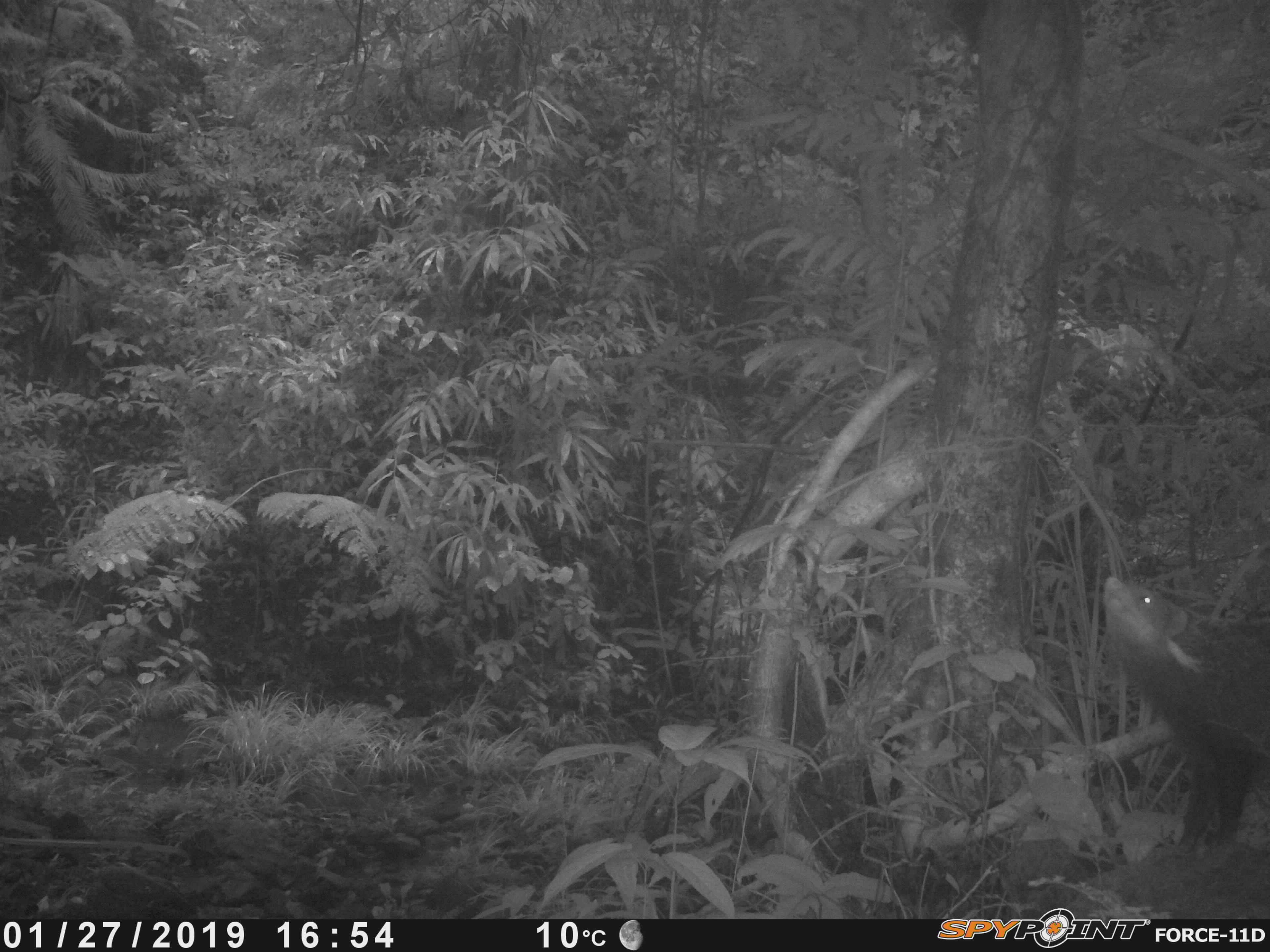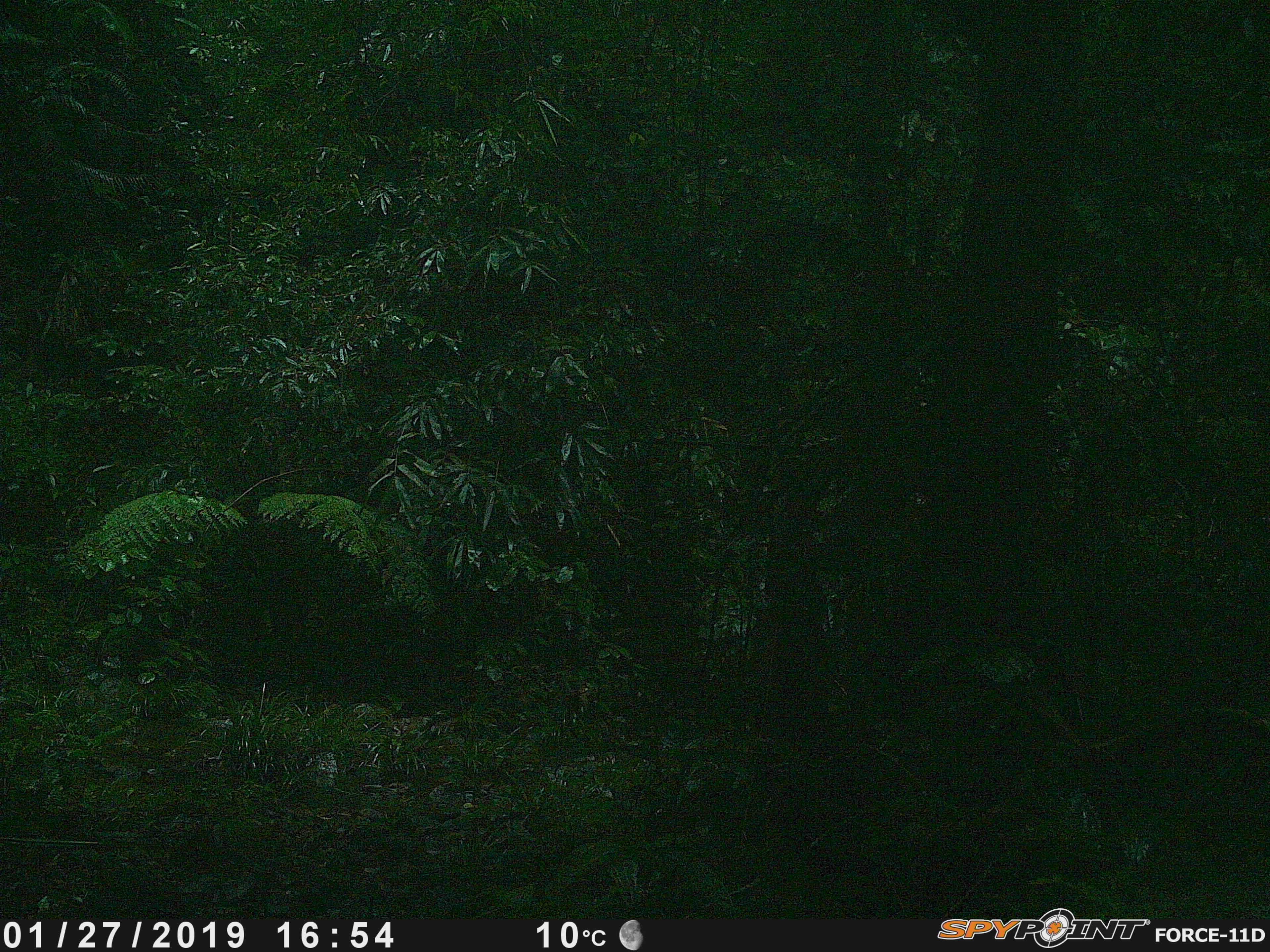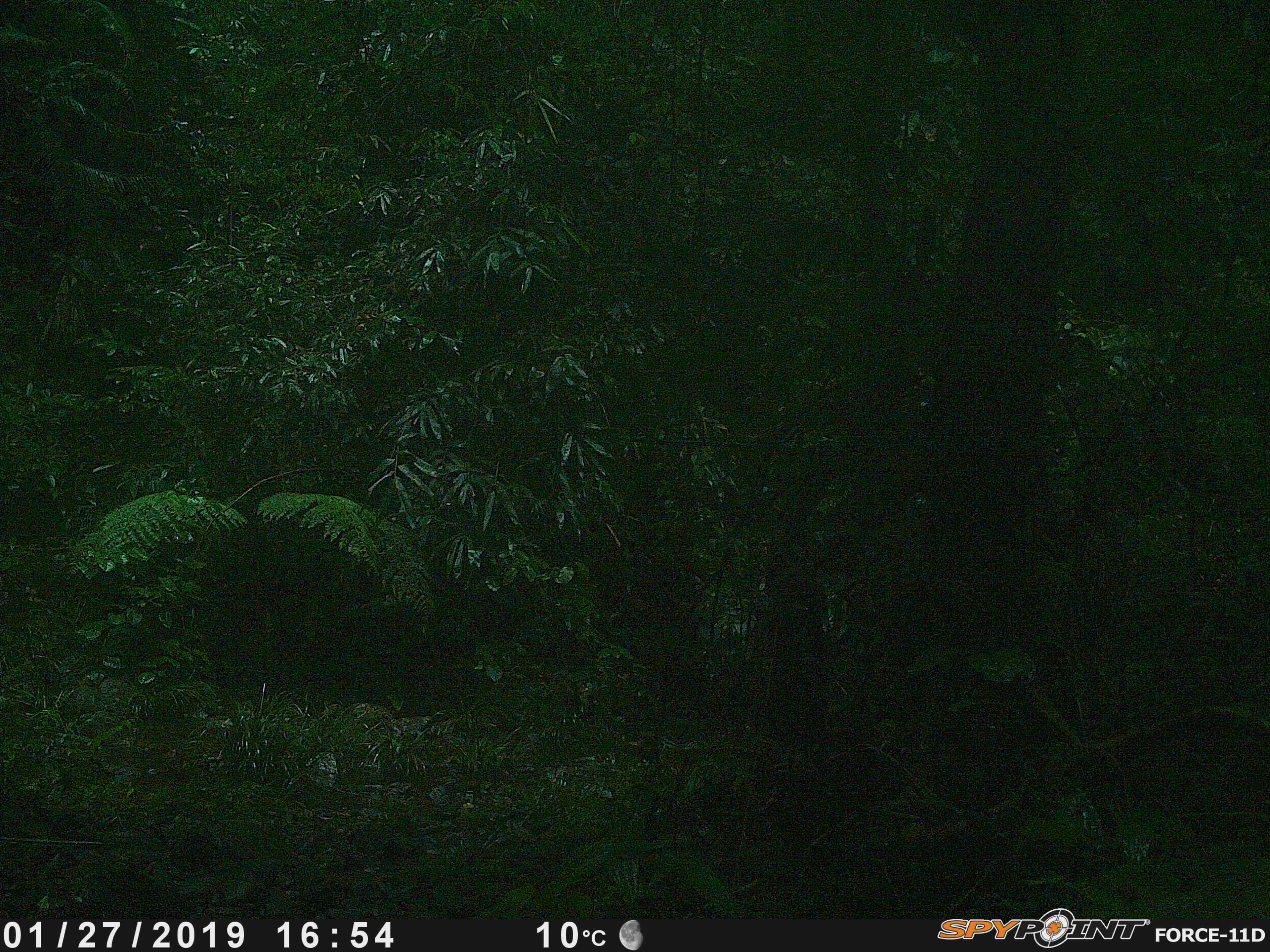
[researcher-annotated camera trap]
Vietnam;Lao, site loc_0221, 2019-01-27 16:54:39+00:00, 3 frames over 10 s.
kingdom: Animalia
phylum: Chordata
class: Mammalia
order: Carnivora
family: Herpestidae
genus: Urva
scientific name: Urva urva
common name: crab-eating mongoose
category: crab eating mongoose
Crab eating mongoose (crab-eating mongoose) (Urva urva). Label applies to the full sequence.